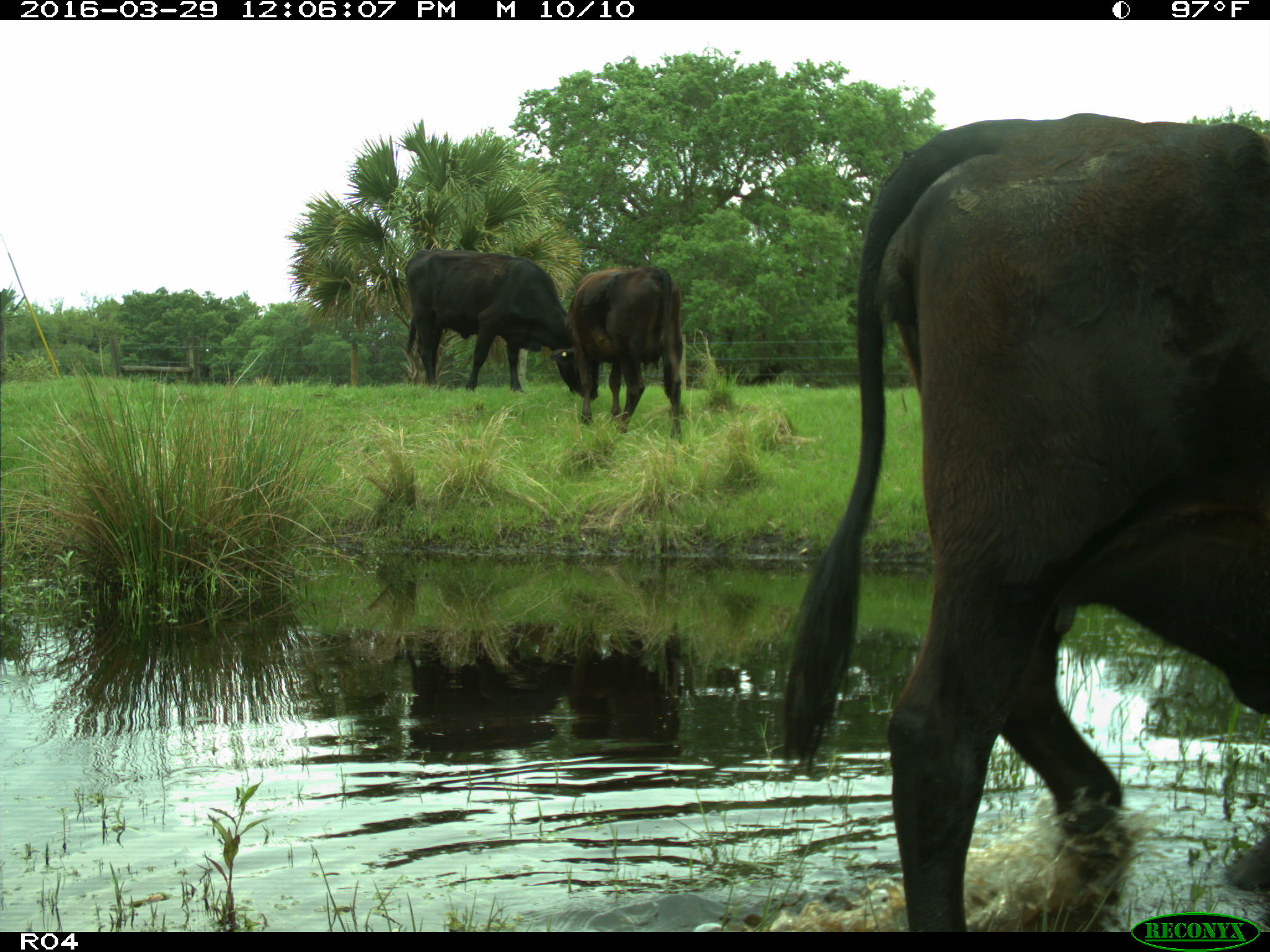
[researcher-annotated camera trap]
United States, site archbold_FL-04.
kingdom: Animalia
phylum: Chordata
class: Mammalia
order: Artiodactyla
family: Bovidae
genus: Bos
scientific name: Bos taurus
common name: domestic cow